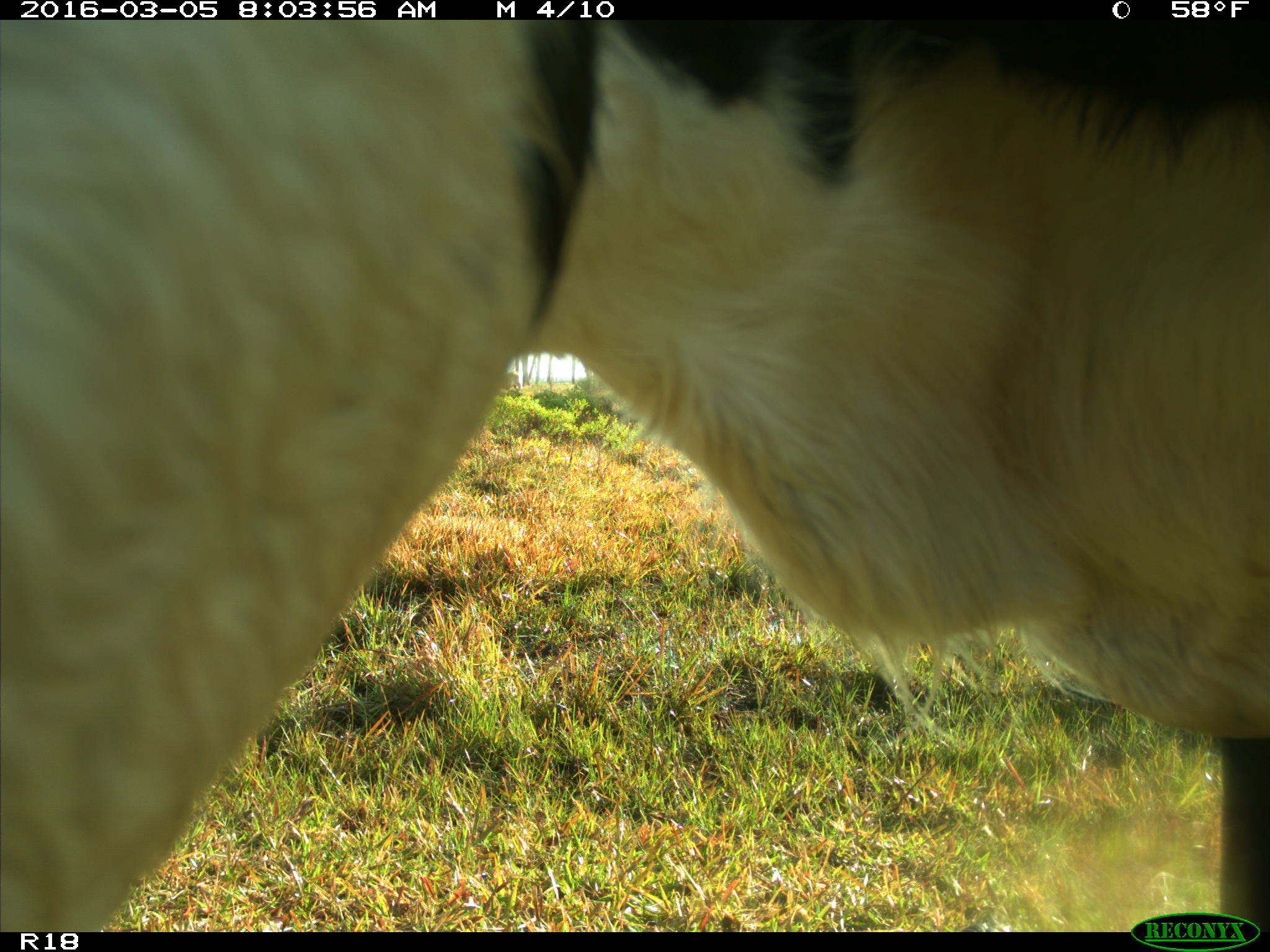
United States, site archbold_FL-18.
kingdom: Animalia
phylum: Chordata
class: Mammalia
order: Artiodactyla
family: Bovidae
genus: Bos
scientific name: Bos taurus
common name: domestic cow